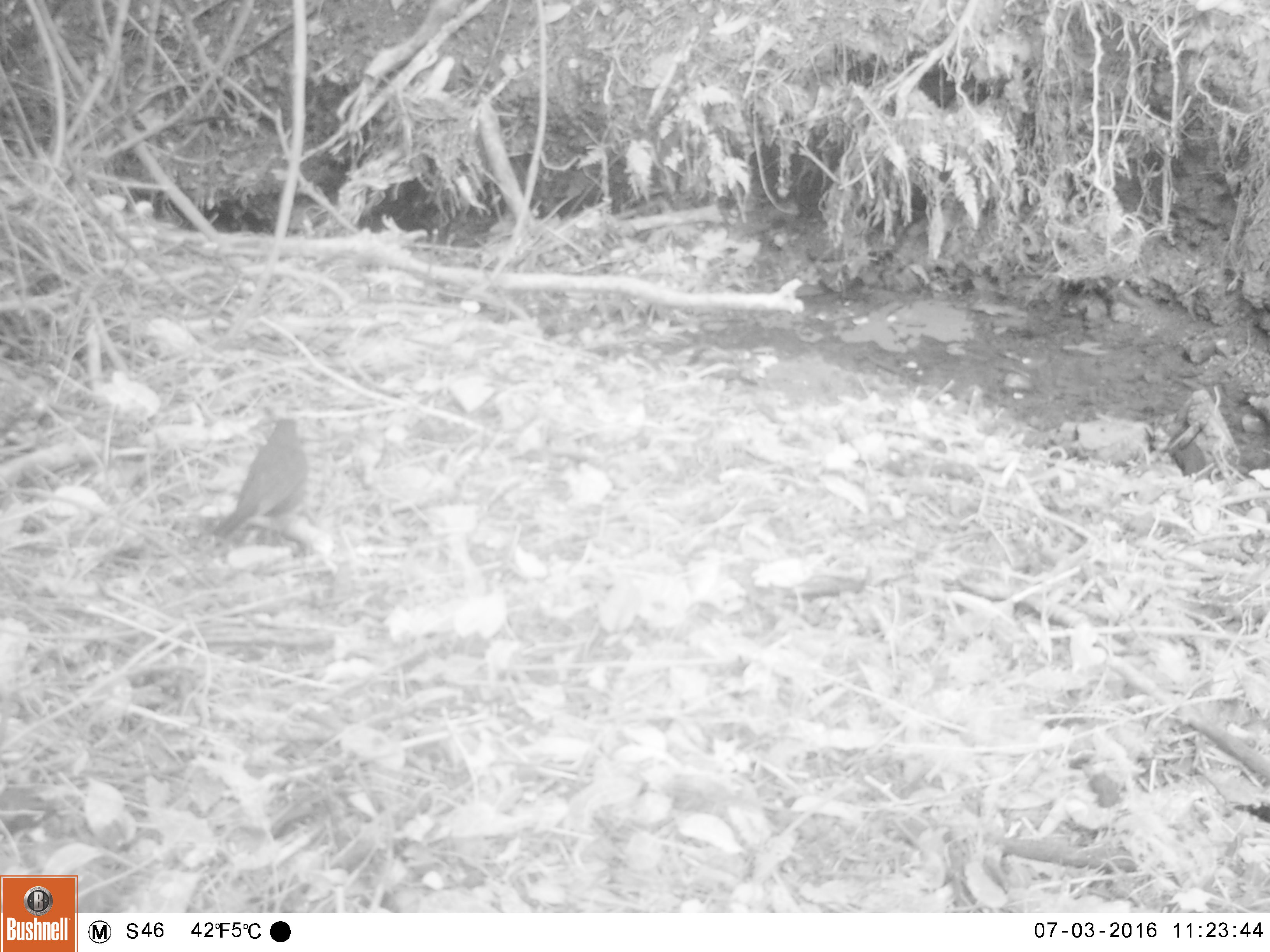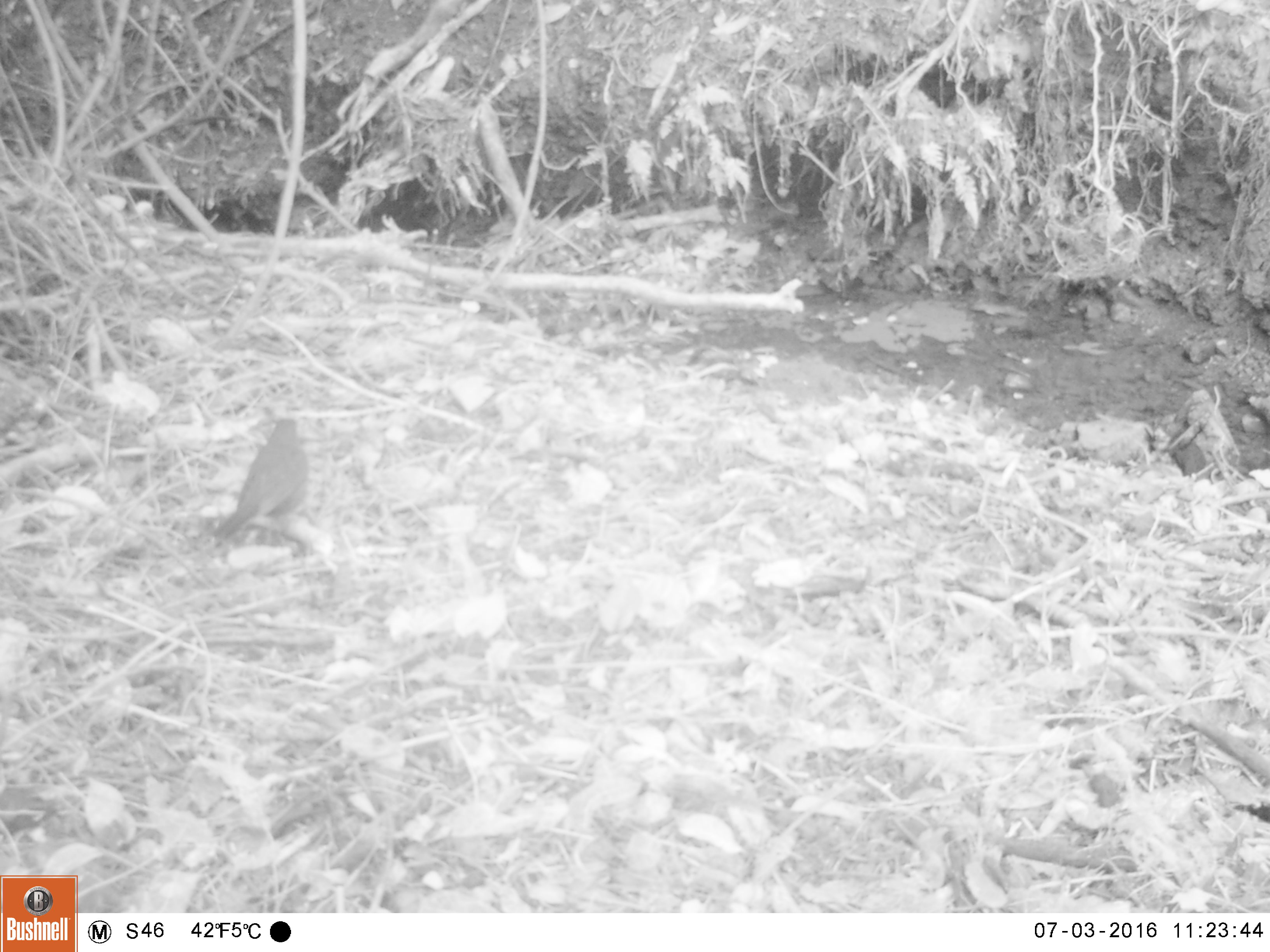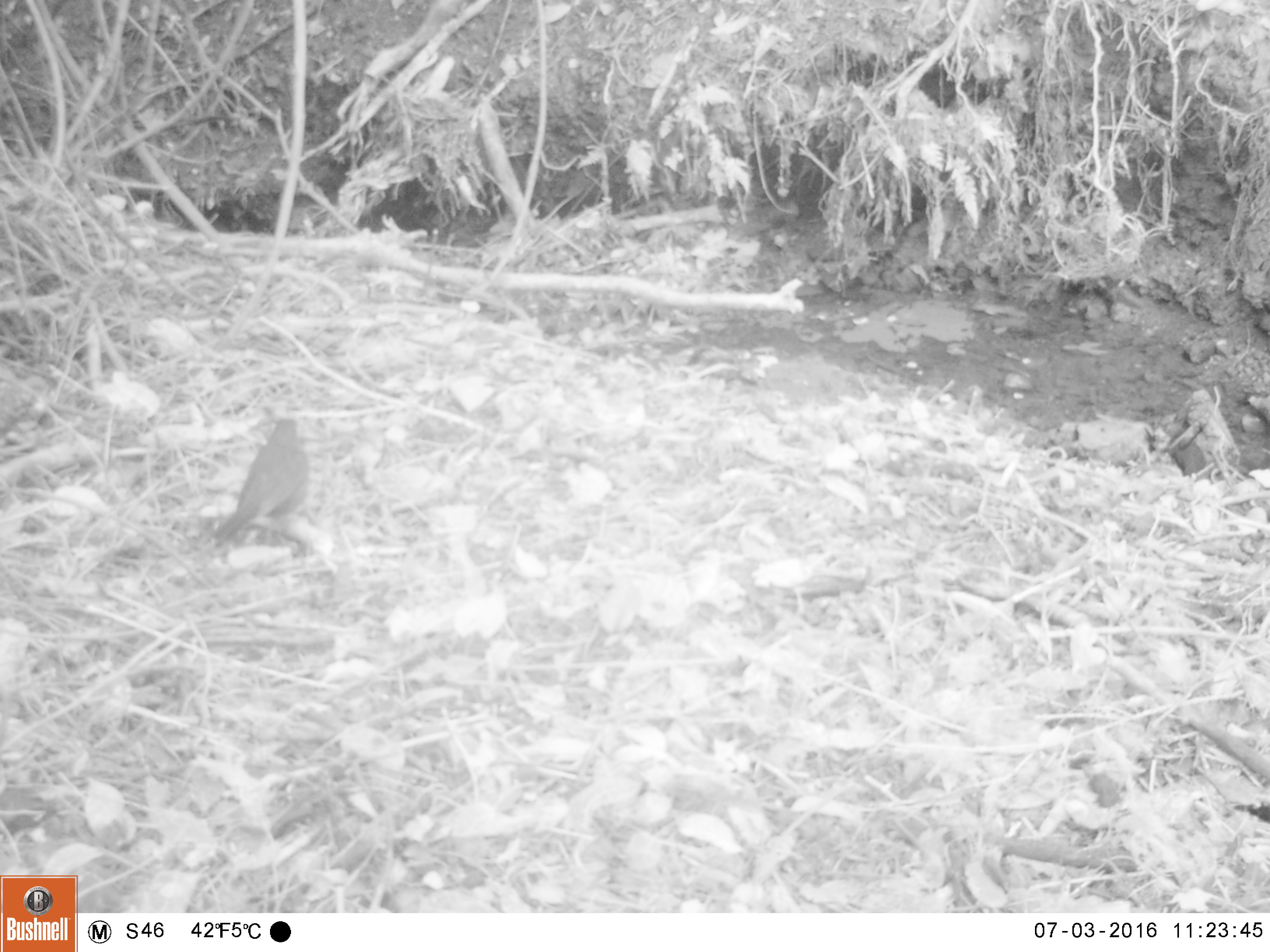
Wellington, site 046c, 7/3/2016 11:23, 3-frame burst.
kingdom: Animalia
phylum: Chordata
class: Aves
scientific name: Aves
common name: bird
Bird (Aves).